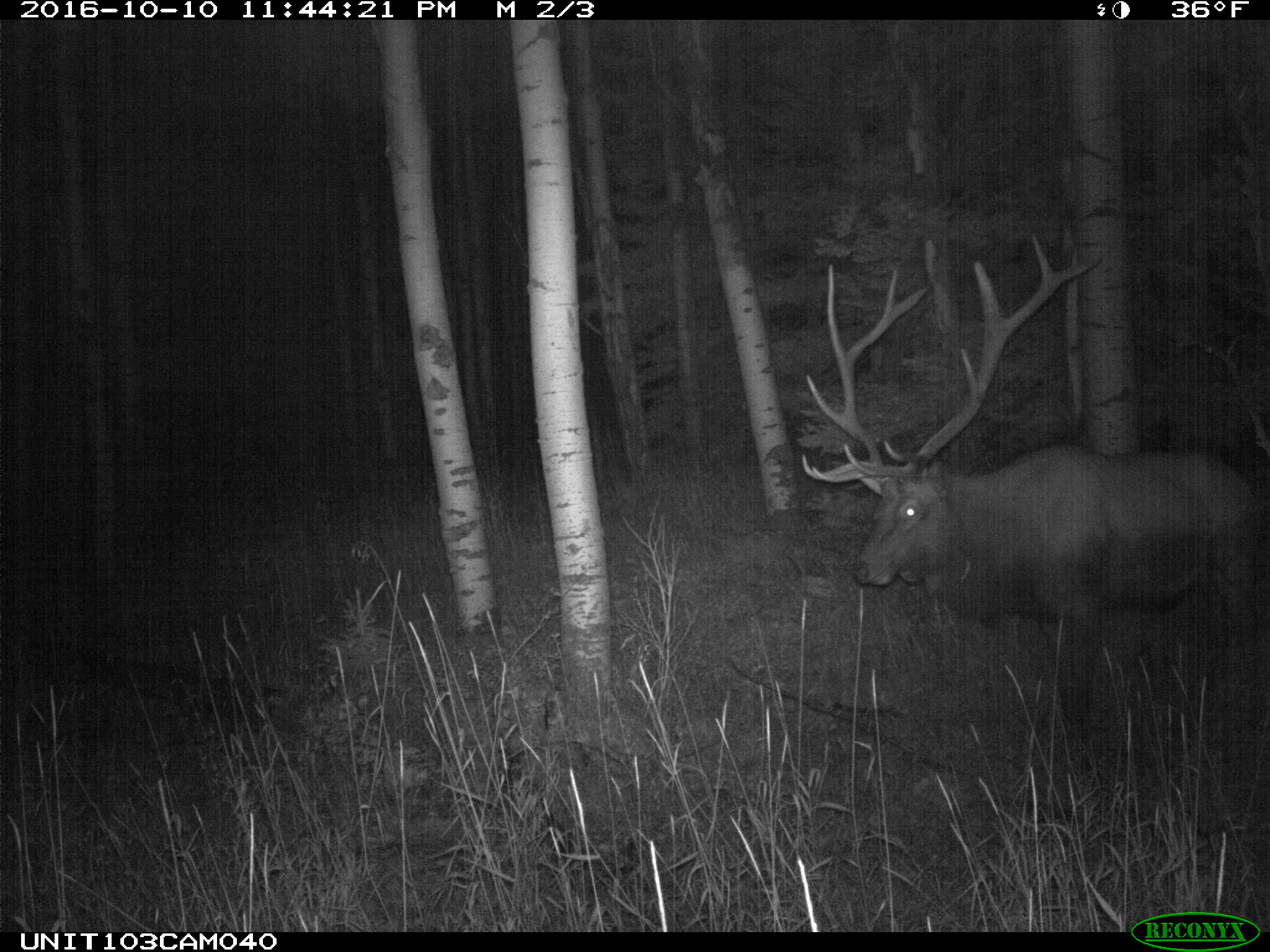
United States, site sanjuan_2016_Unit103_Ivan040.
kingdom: Animalia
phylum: Chordata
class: Mammalia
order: Artiodactyla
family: Cervidae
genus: Cervus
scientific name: Cervus elaphus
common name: red deer